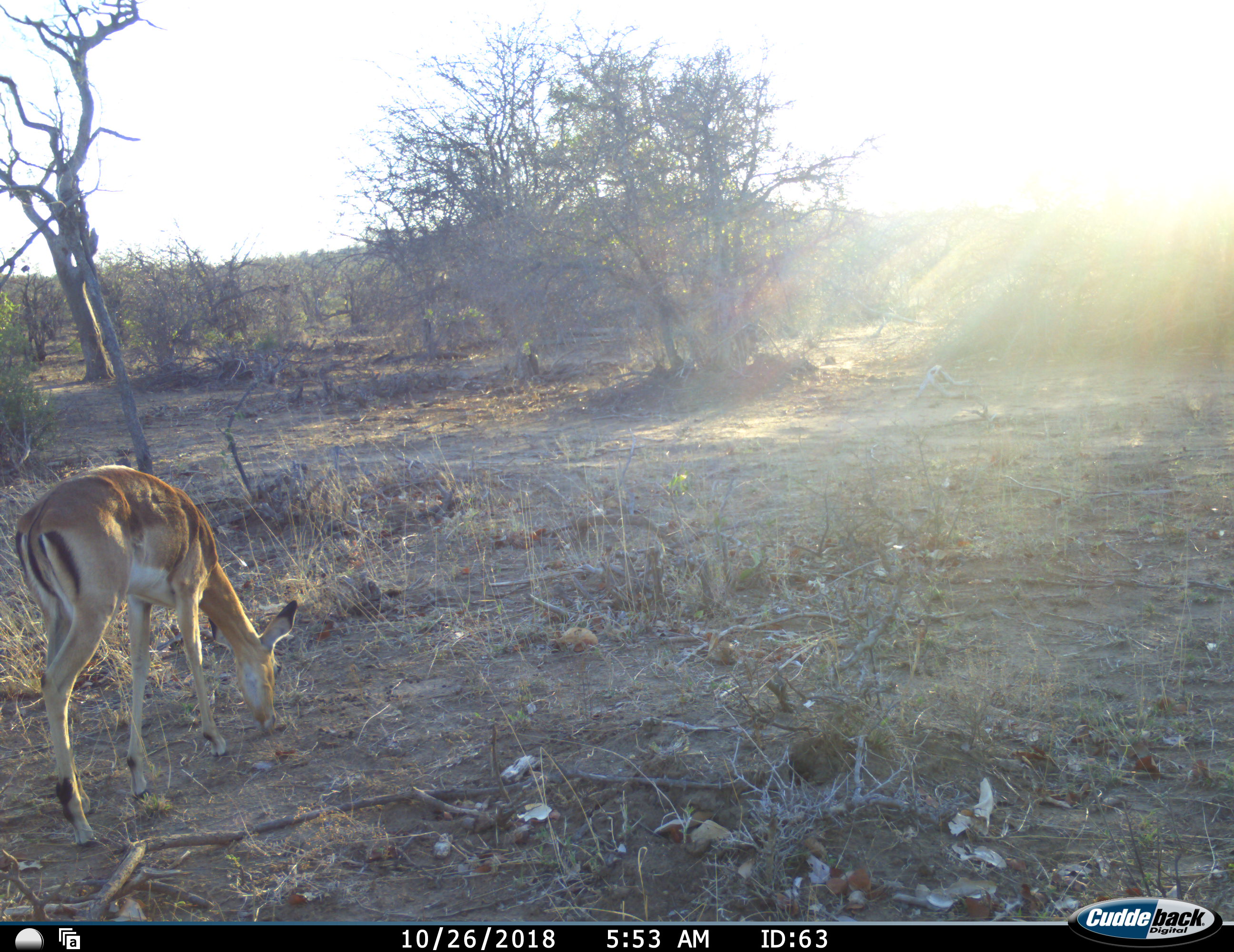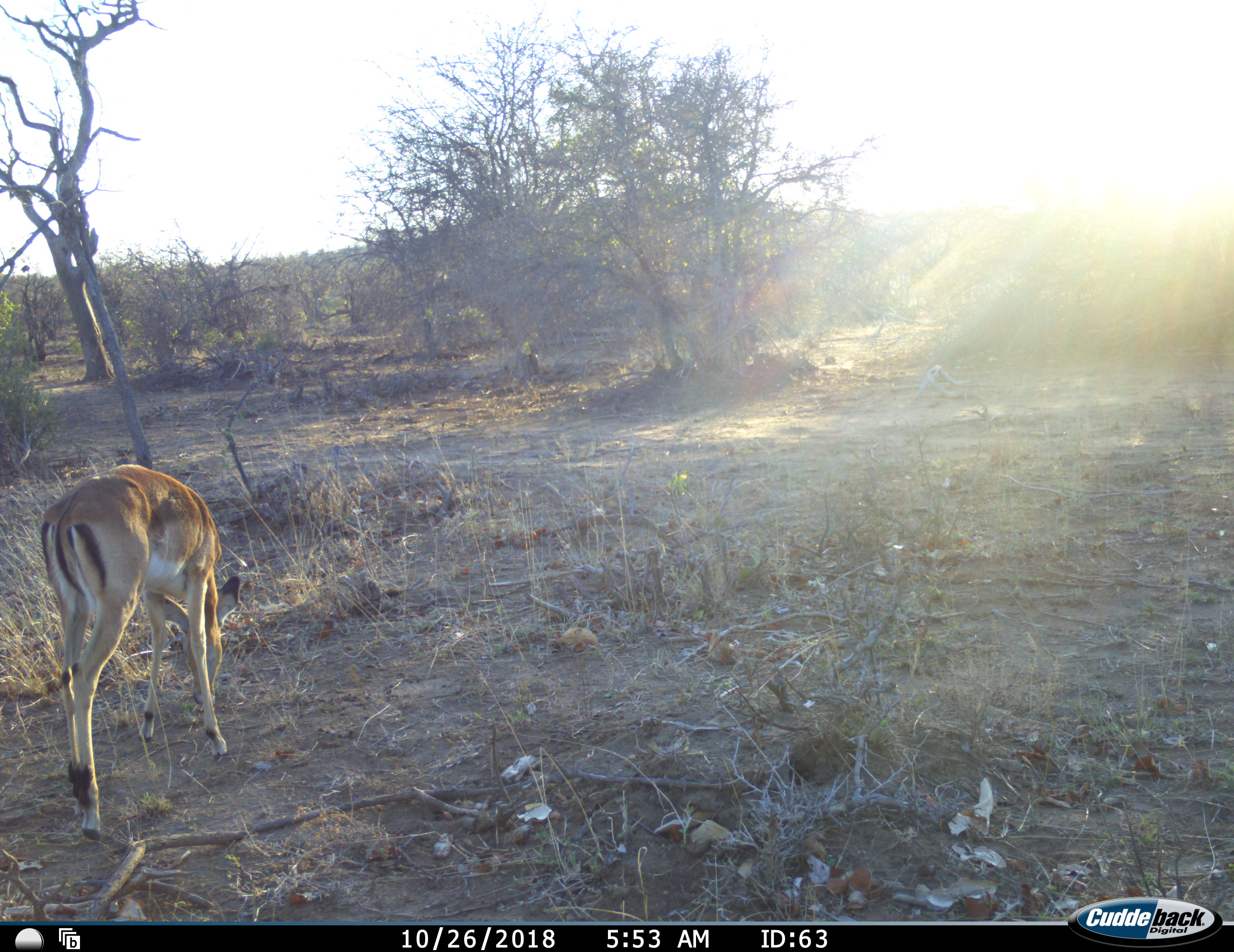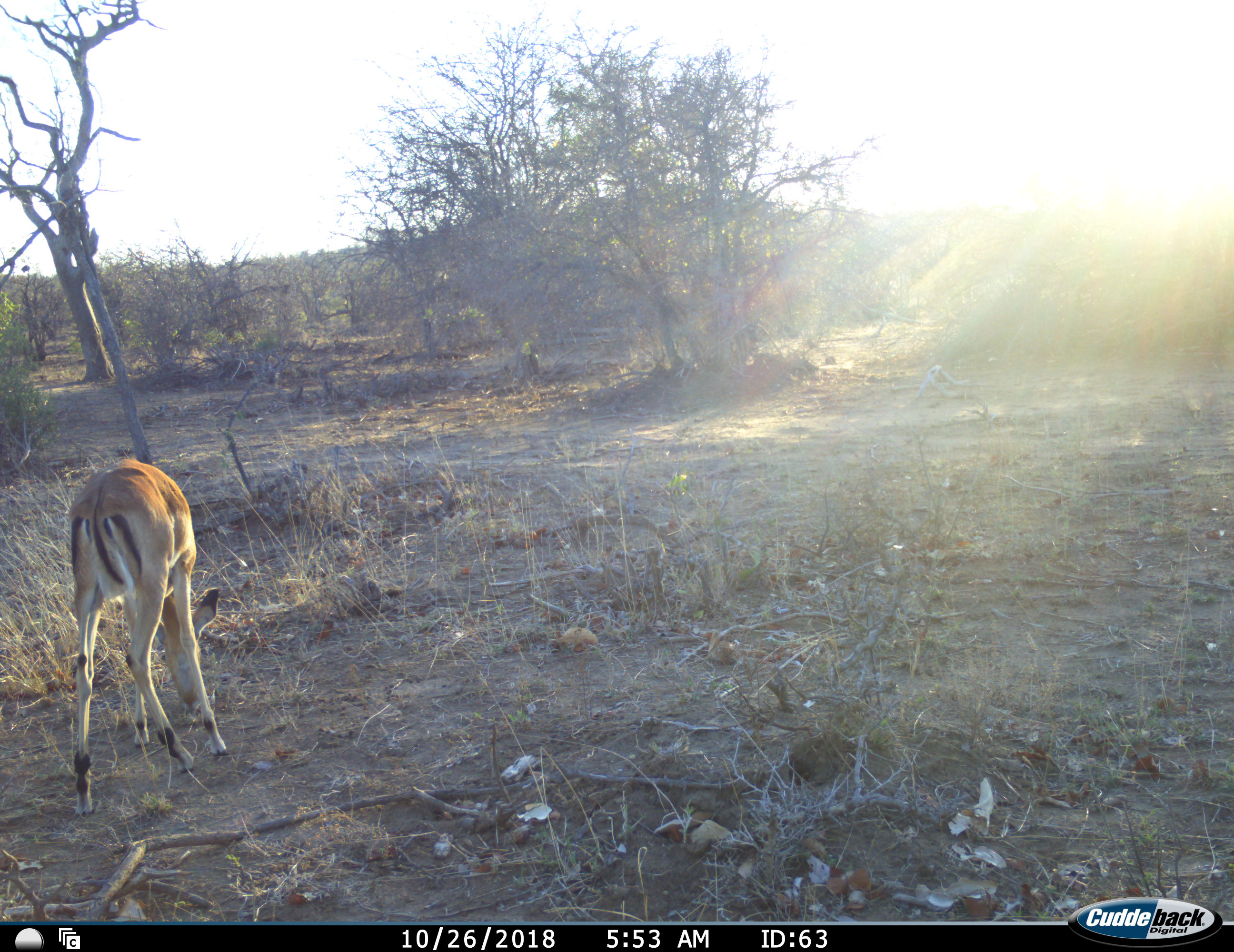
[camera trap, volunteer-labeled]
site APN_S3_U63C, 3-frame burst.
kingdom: Animalia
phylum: Chordata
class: Mammalia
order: Artiodactyla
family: Bovidae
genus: Aepyceros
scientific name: Aepyceros melampus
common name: impala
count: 1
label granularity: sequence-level